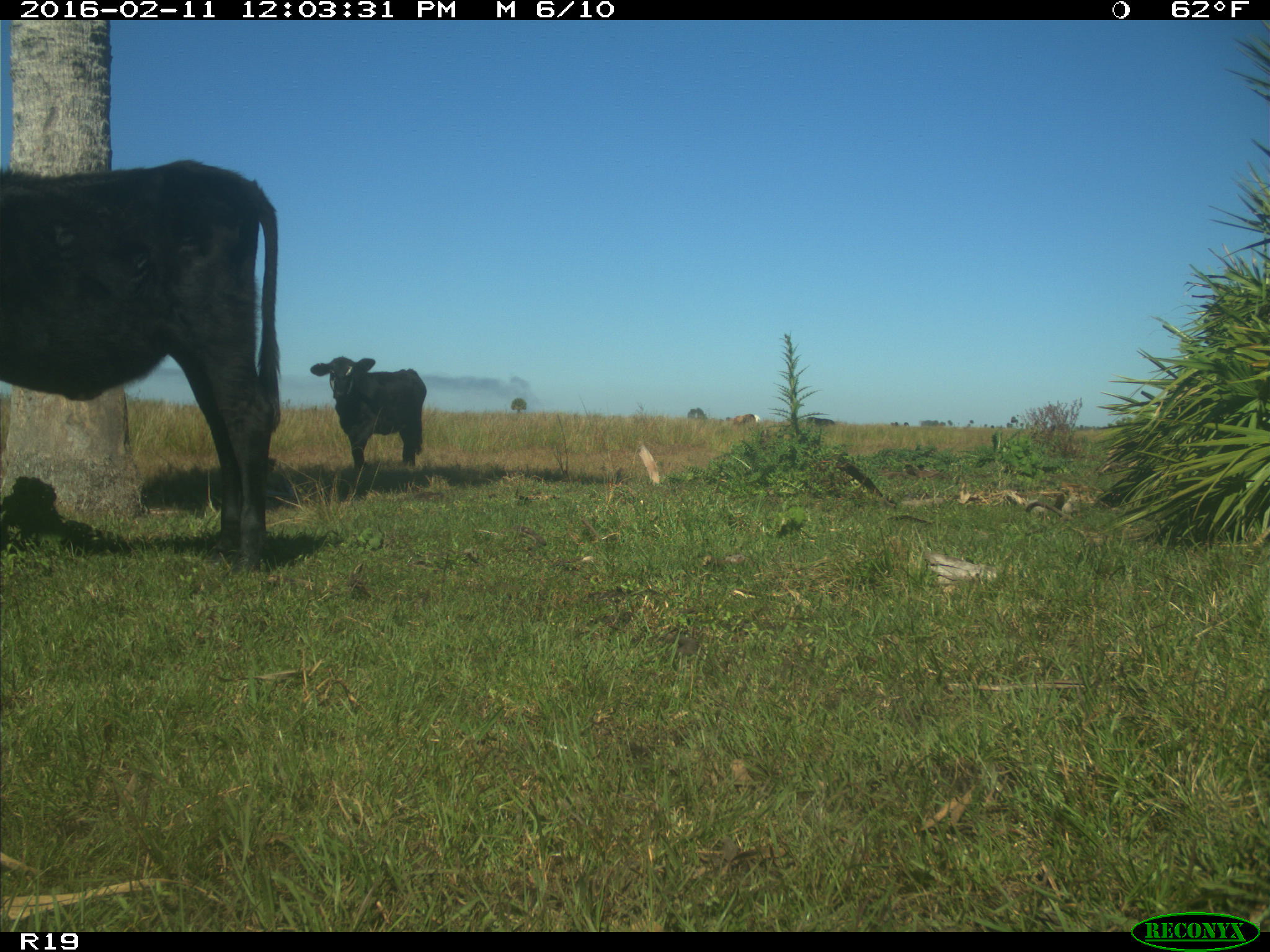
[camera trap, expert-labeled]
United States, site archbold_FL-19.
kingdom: Animalia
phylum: Chordata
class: Mammalia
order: Artiodactyla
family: Bovidae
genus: Bos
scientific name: Bos taurus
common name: domestic cow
Bos taurus (domestic cow).